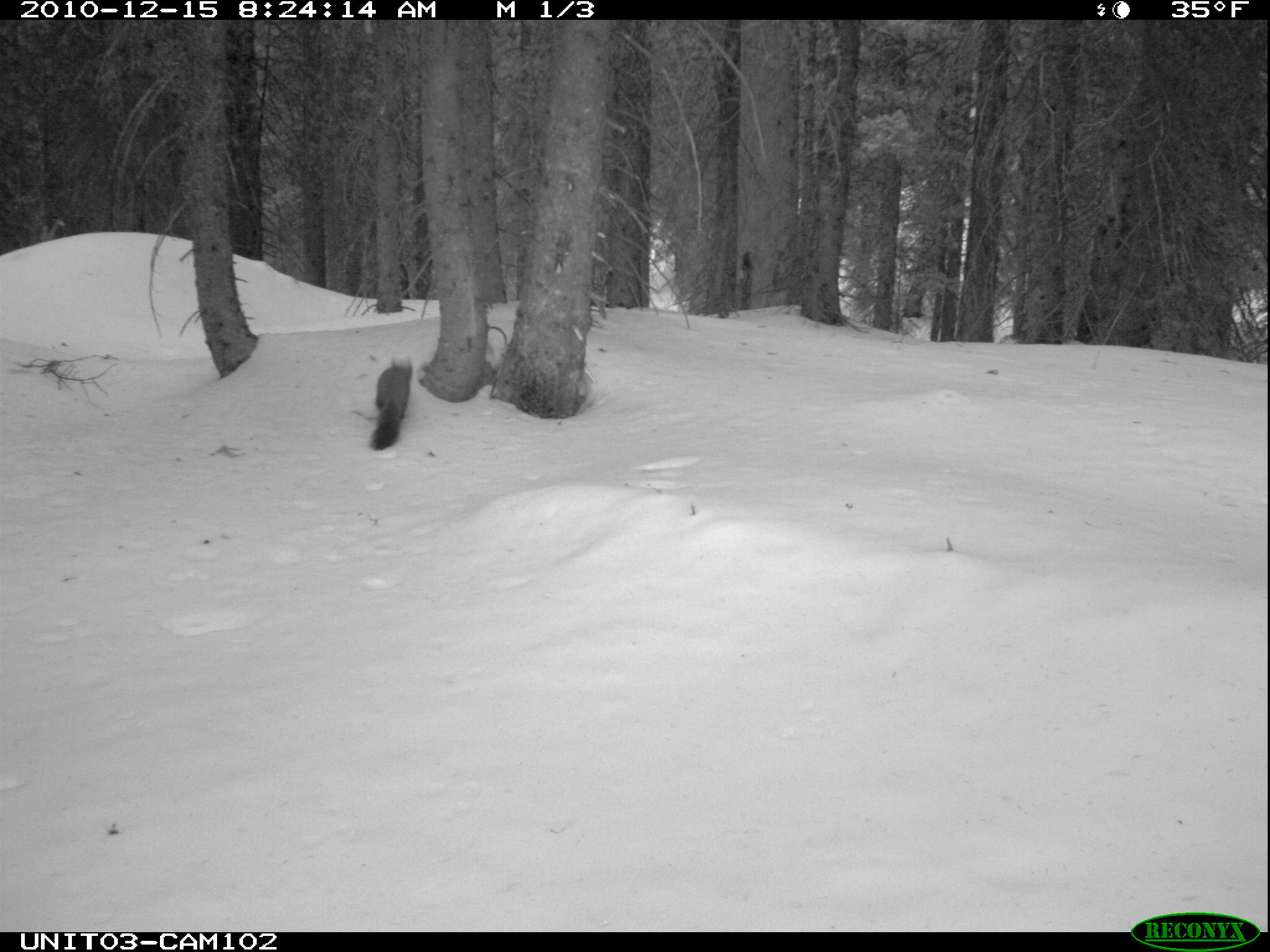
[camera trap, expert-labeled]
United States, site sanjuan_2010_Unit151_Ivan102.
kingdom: Animalia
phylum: Chordata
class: Mammalia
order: Carnivora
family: Mustelidae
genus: Martes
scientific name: Martes americana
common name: american marten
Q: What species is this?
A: Martes americana (american marten).